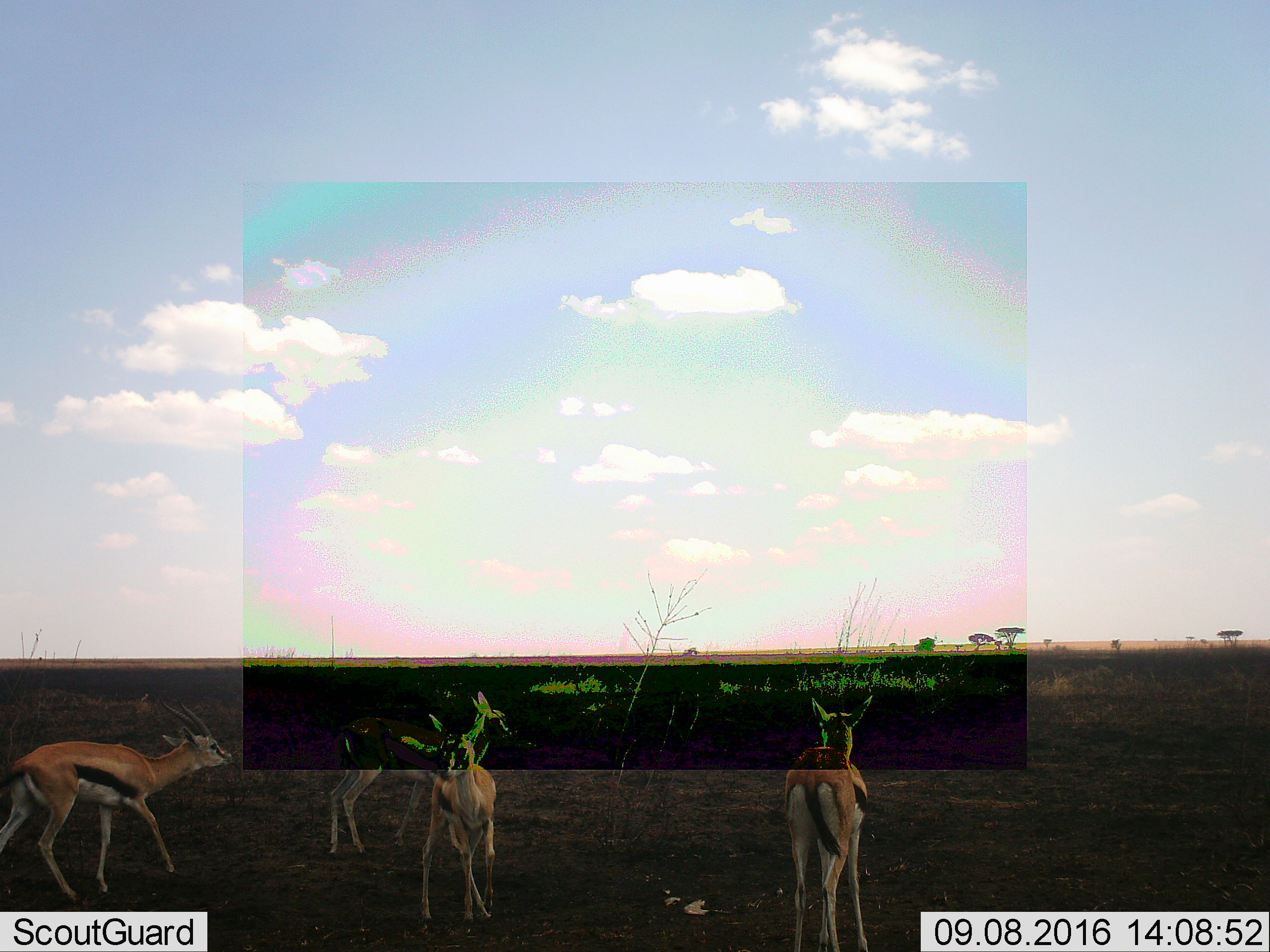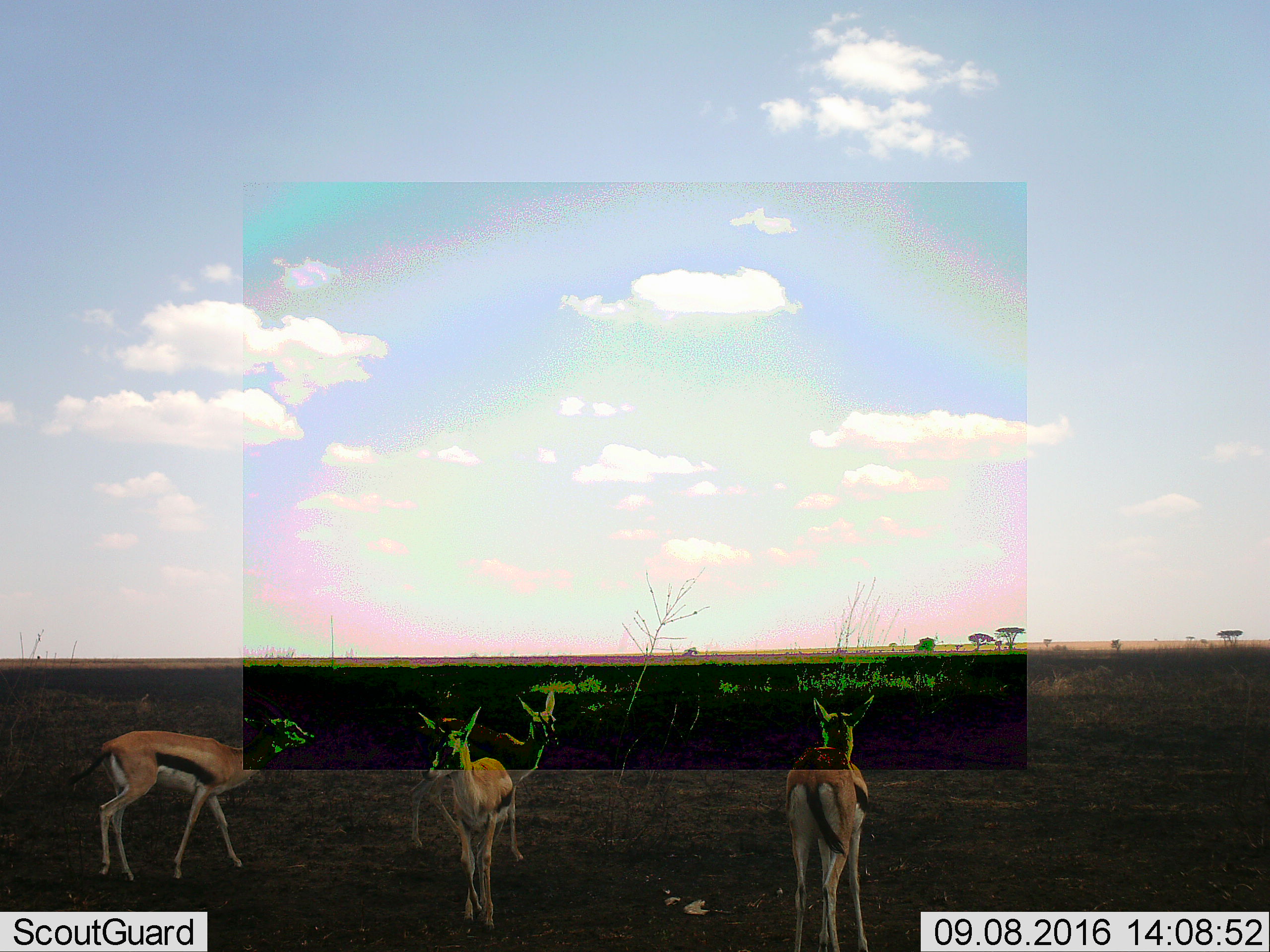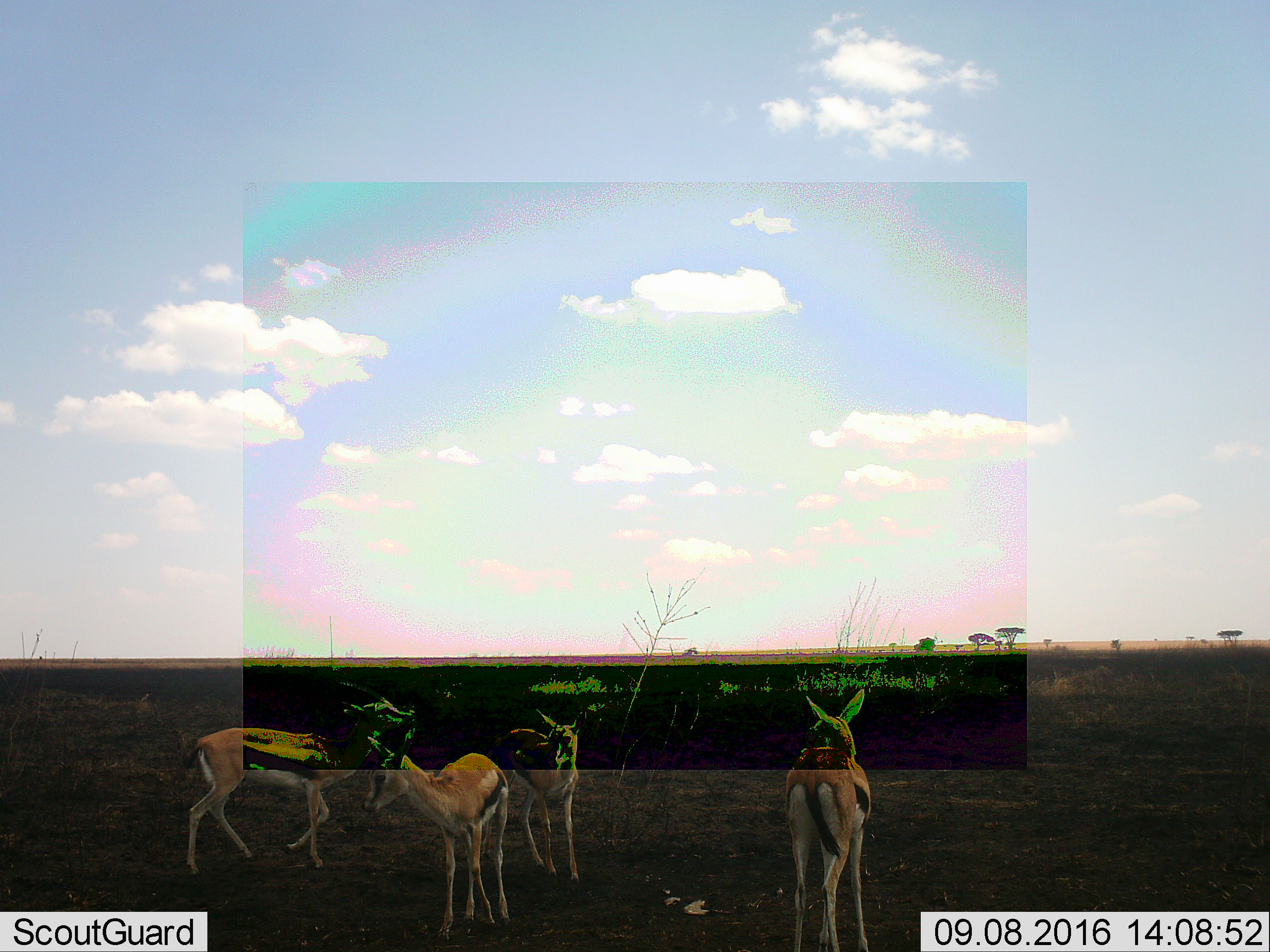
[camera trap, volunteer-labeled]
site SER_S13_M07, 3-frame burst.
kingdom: Animalia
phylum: Chordata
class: Mammalia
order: Artiodactyla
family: Bovidae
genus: Eudorcas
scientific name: Eudorcas thomsonii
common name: thomson's gazelle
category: gazellethomsons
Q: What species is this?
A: Gazellethomsons (thomson's gazelle) (Eudorcas thomsonii).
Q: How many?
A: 4.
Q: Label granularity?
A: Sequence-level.